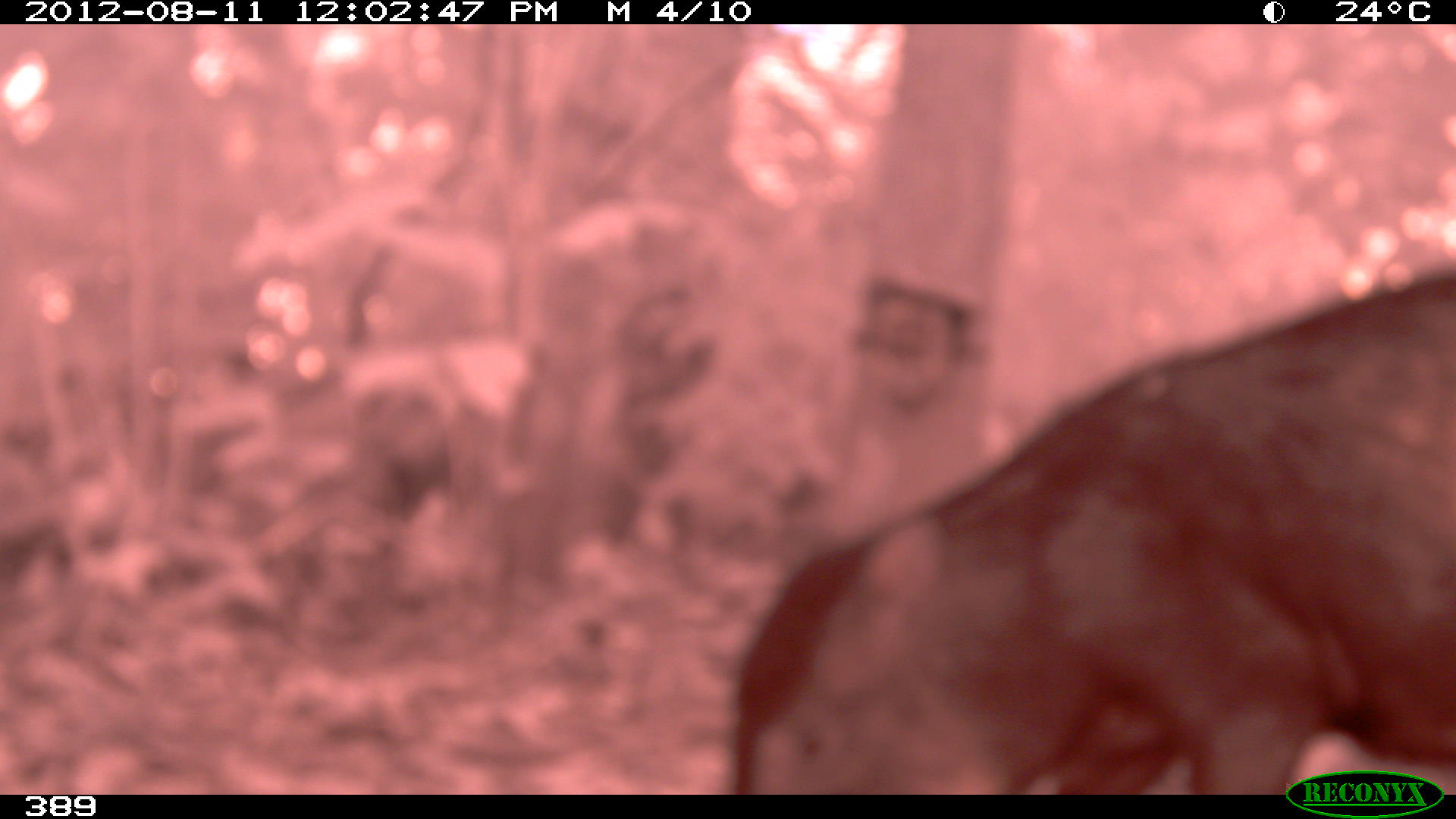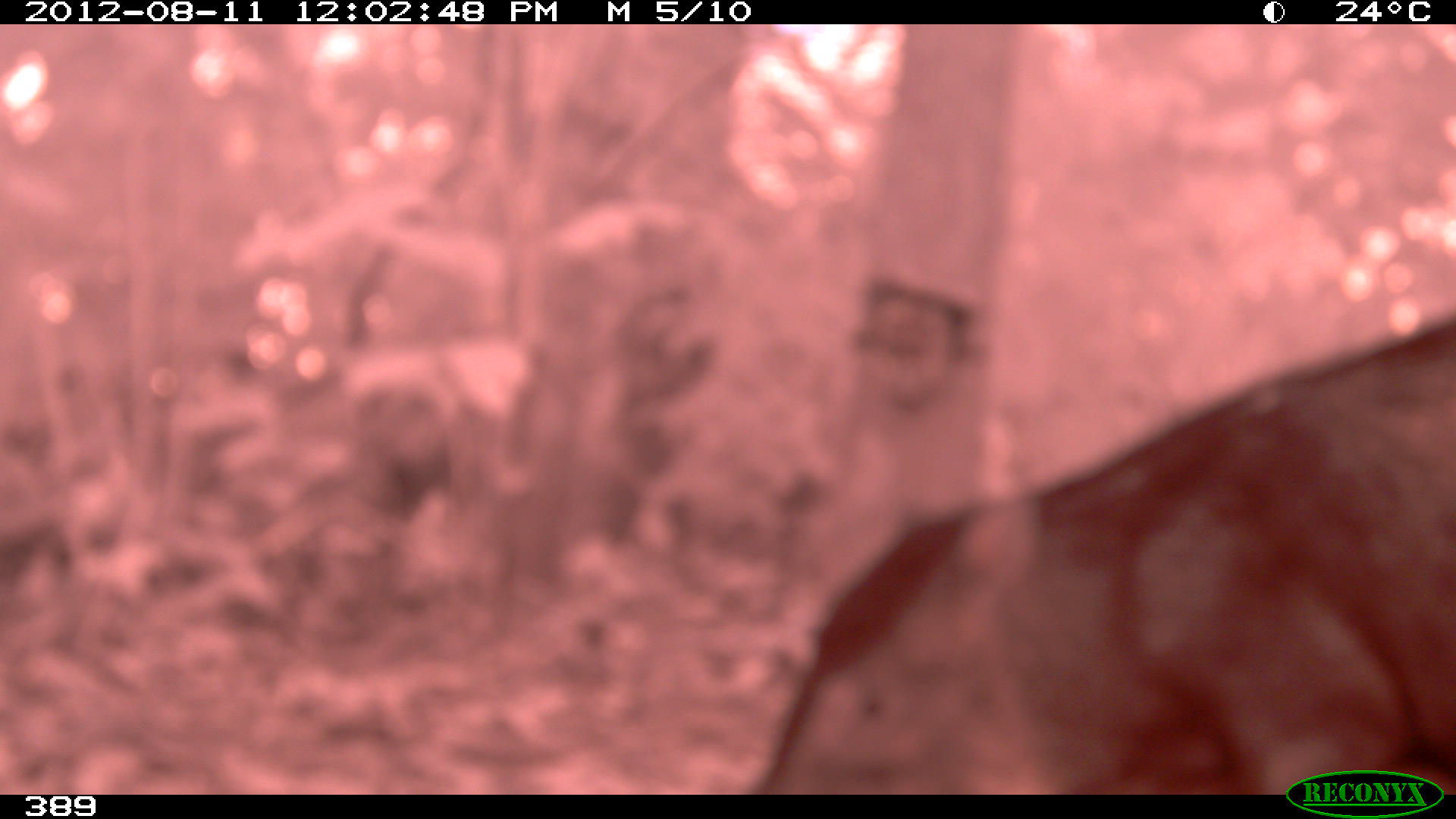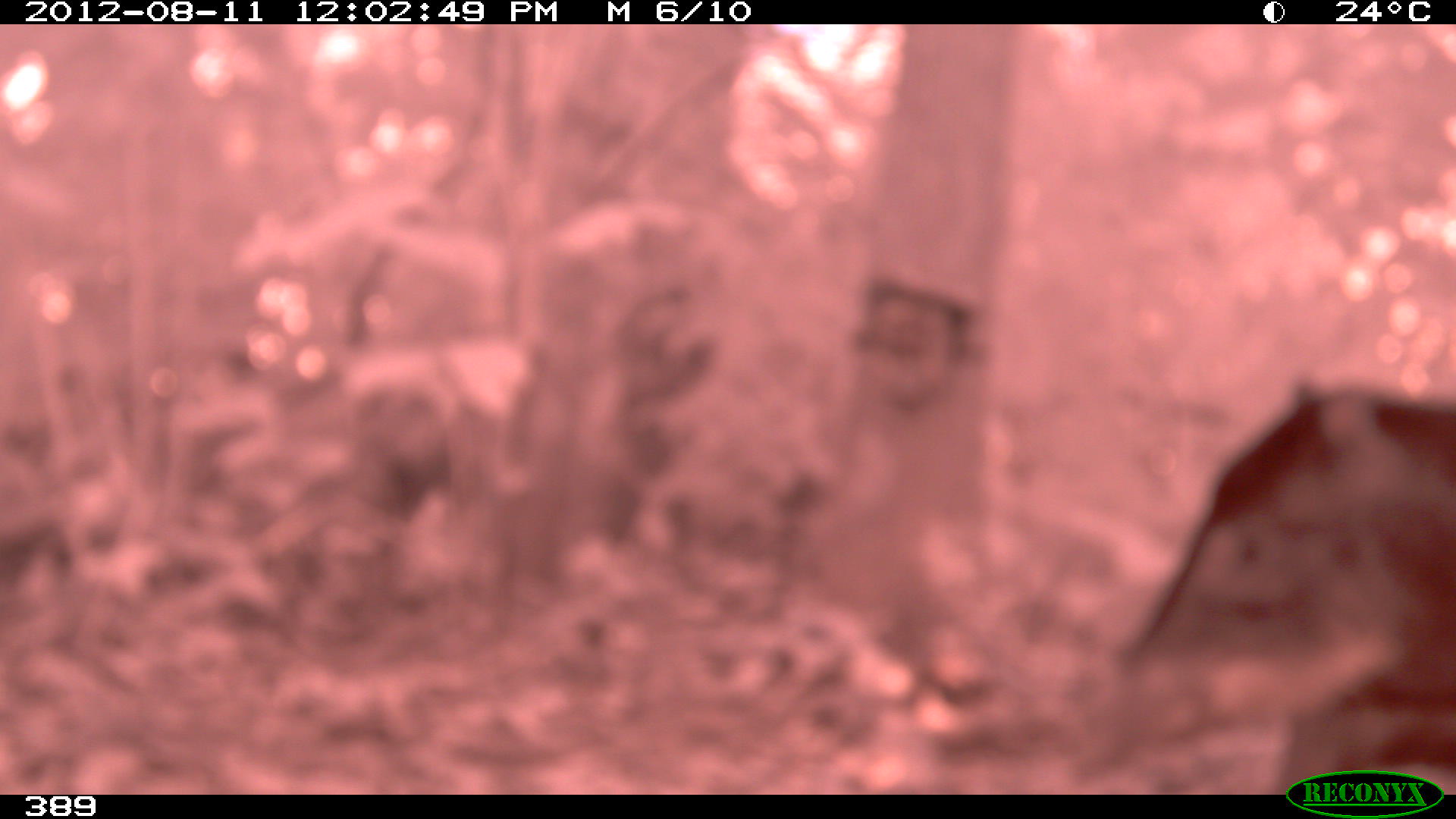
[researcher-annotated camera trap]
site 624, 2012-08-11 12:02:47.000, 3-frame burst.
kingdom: Animalia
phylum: Chordata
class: Mammalia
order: Artiodactyla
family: Tayassuidae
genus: Tayassu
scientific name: Tayassu pecari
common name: white-lipped peccary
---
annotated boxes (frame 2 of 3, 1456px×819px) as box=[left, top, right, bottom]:
tayassu pecari: box=[744, 310, 1454, 791]